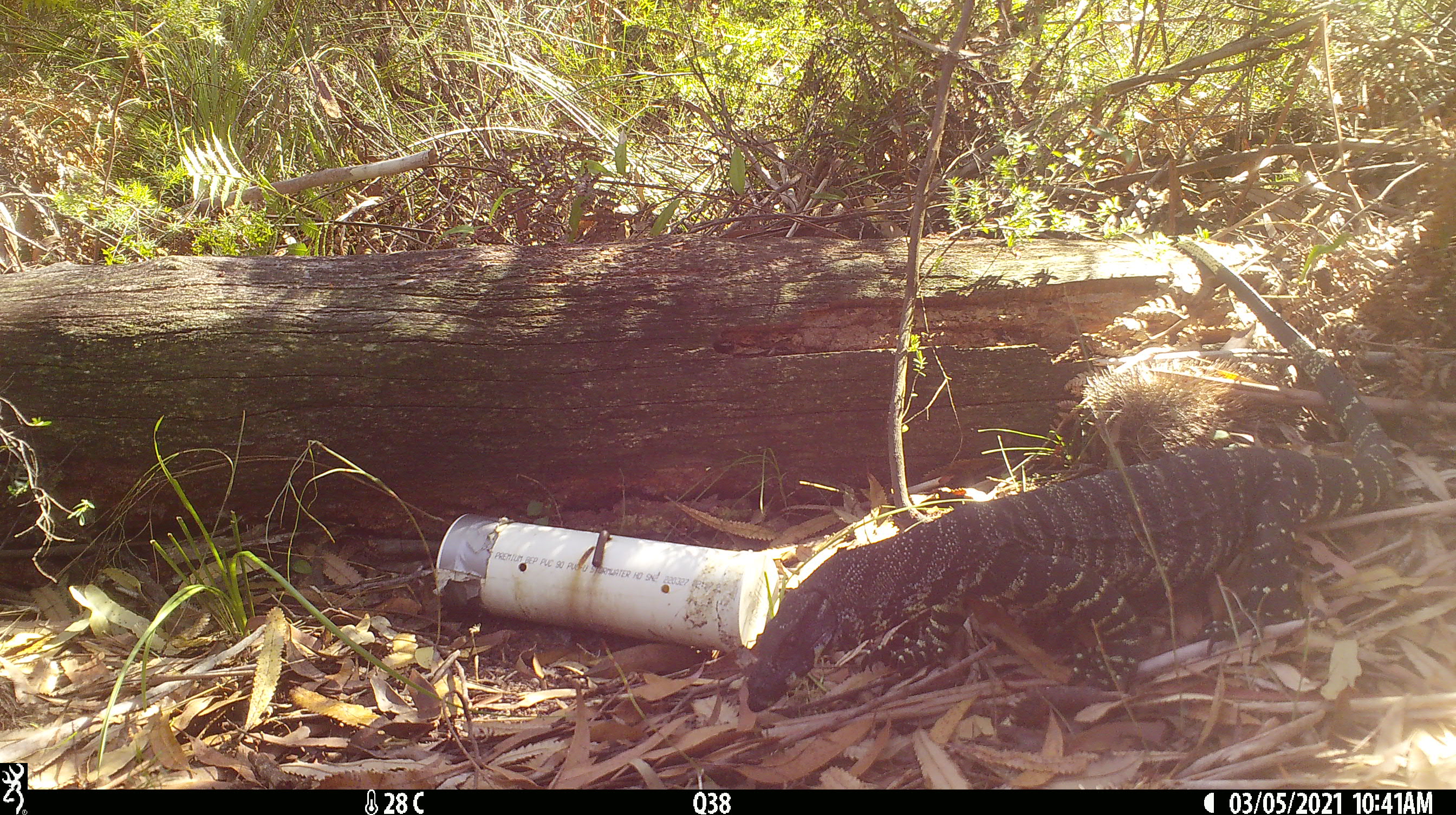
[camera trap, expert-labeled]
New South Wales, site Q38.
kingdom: Animalia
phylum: Chordata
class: Reptilia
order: Squamata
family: Varanidae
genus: Varanus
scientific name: Varanus varius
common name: lace monitor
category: goanna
Goanna (lace monitor) (Varanus varius).